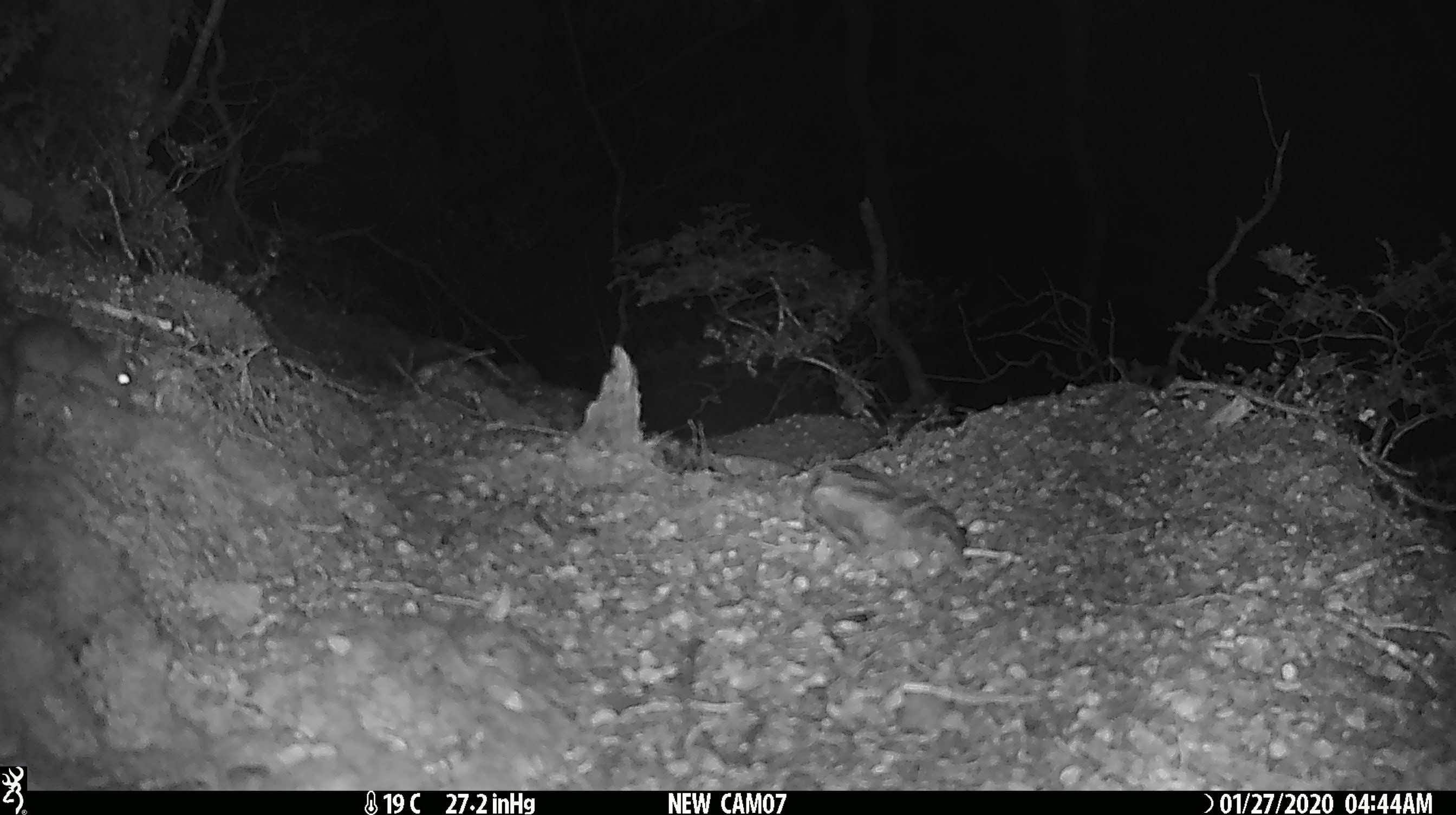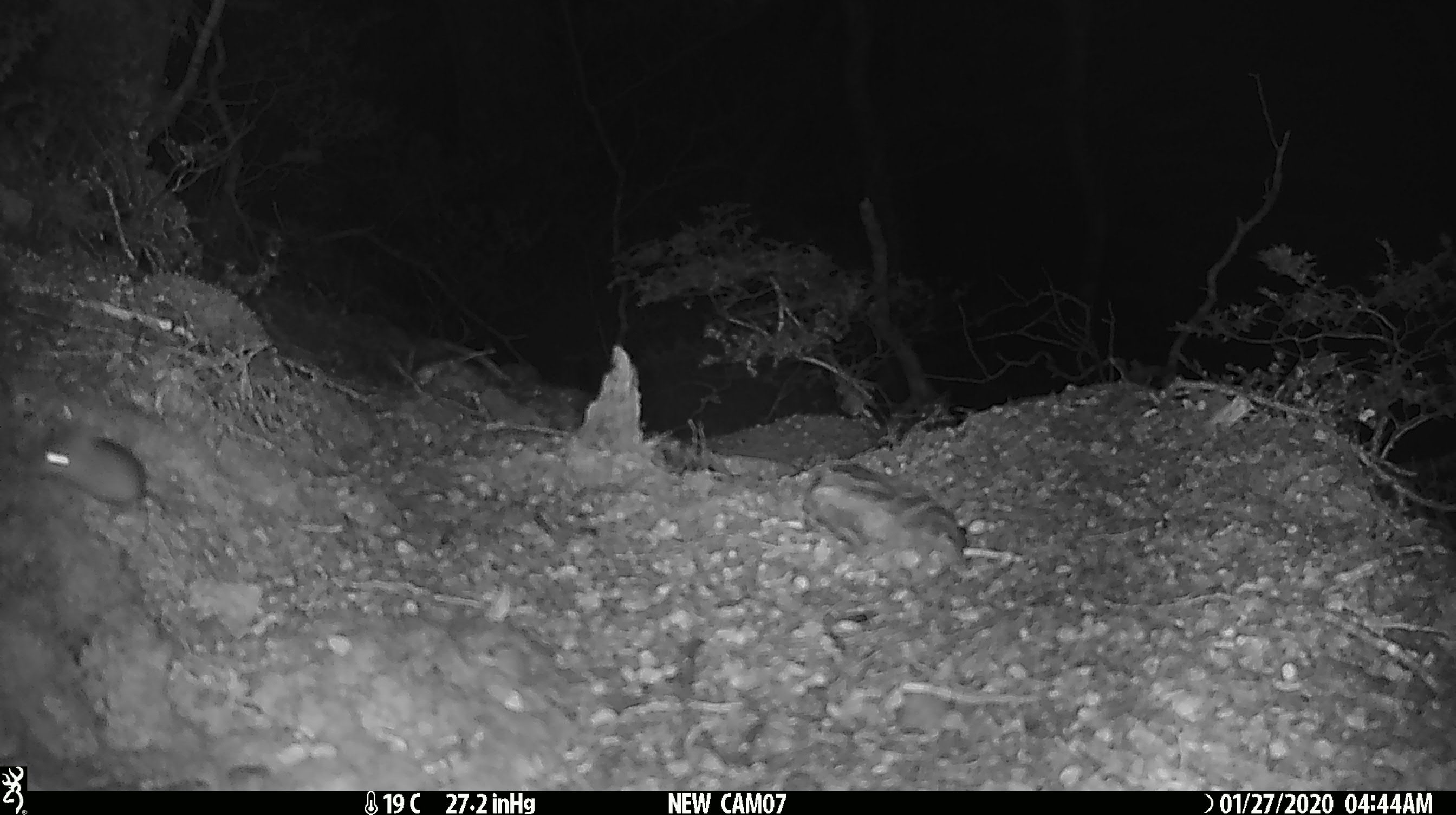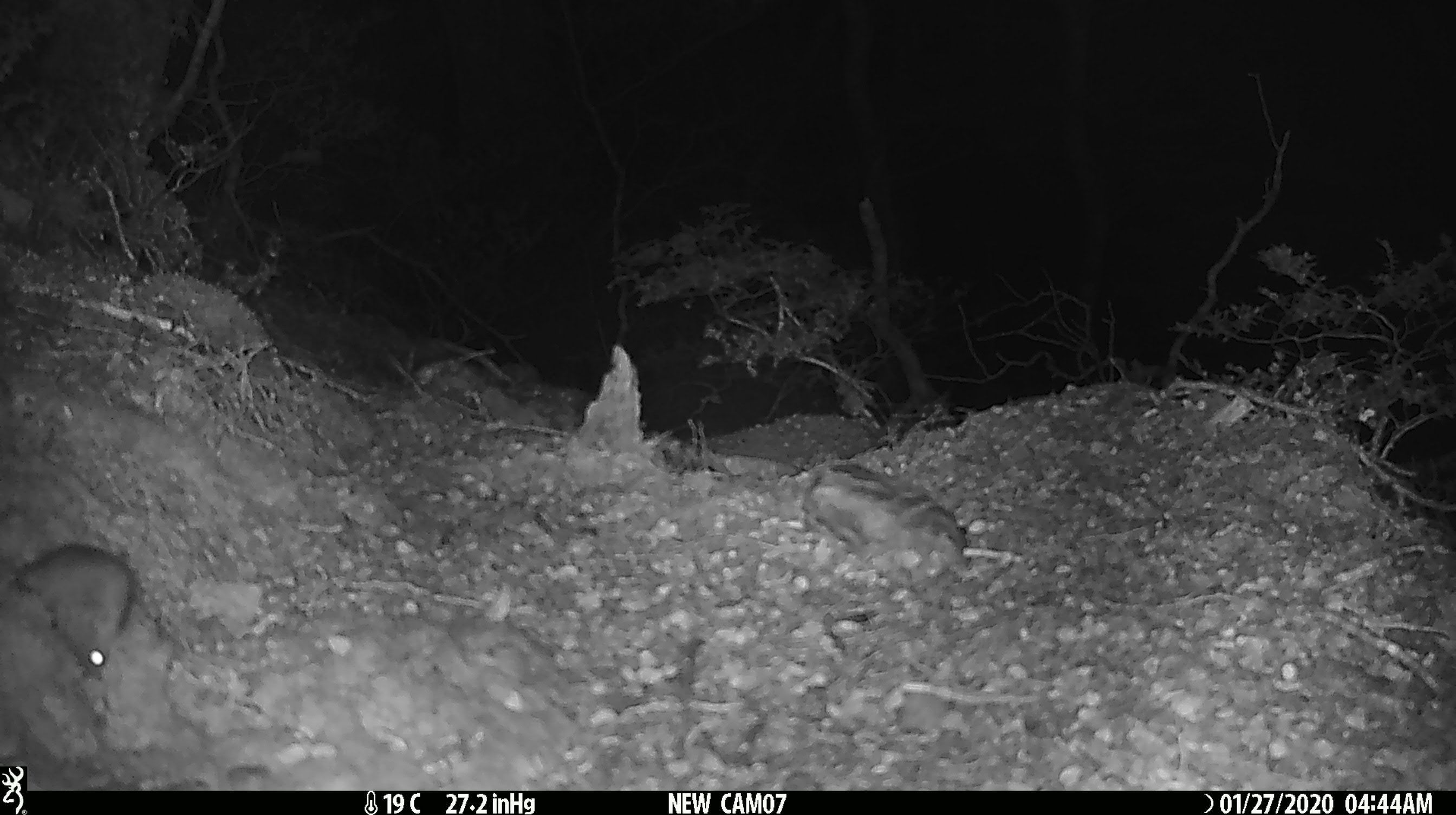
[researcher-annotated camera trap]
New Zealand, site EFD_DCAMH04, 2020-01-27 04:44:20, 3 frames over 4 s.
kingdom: Animalia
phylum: Chordata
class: Mammalia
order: Rodentia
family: Muridae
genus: Mus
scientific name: Mus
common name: mouse